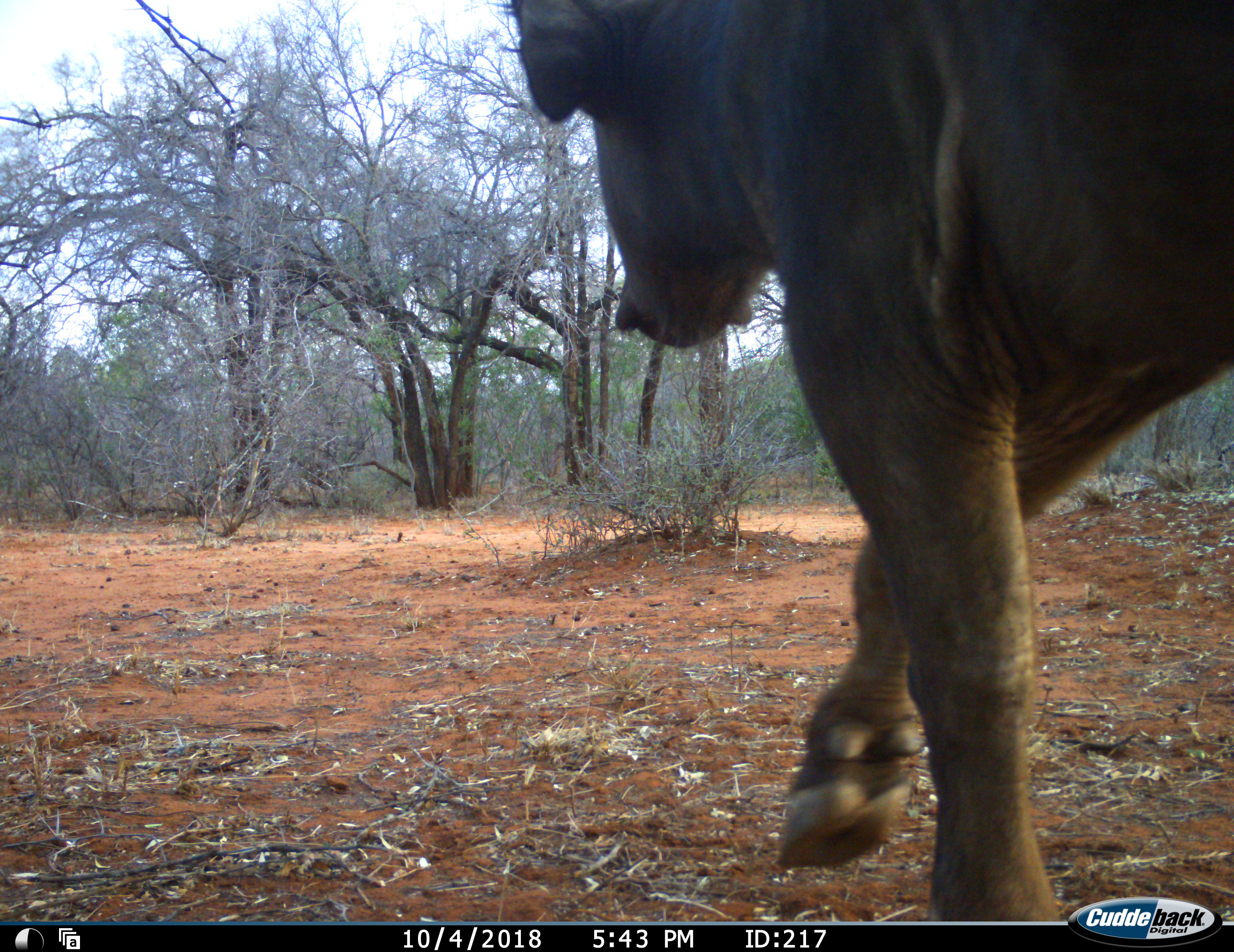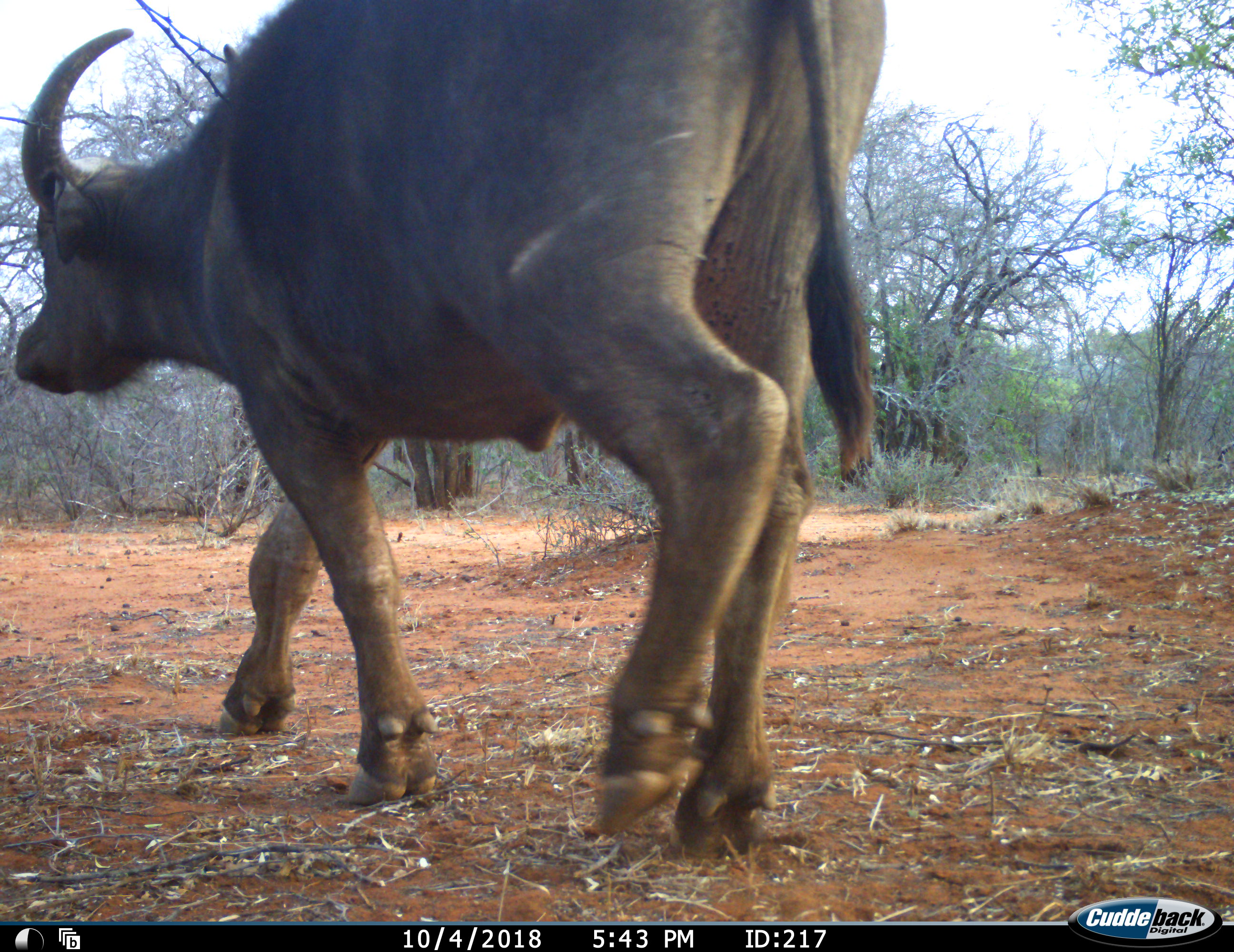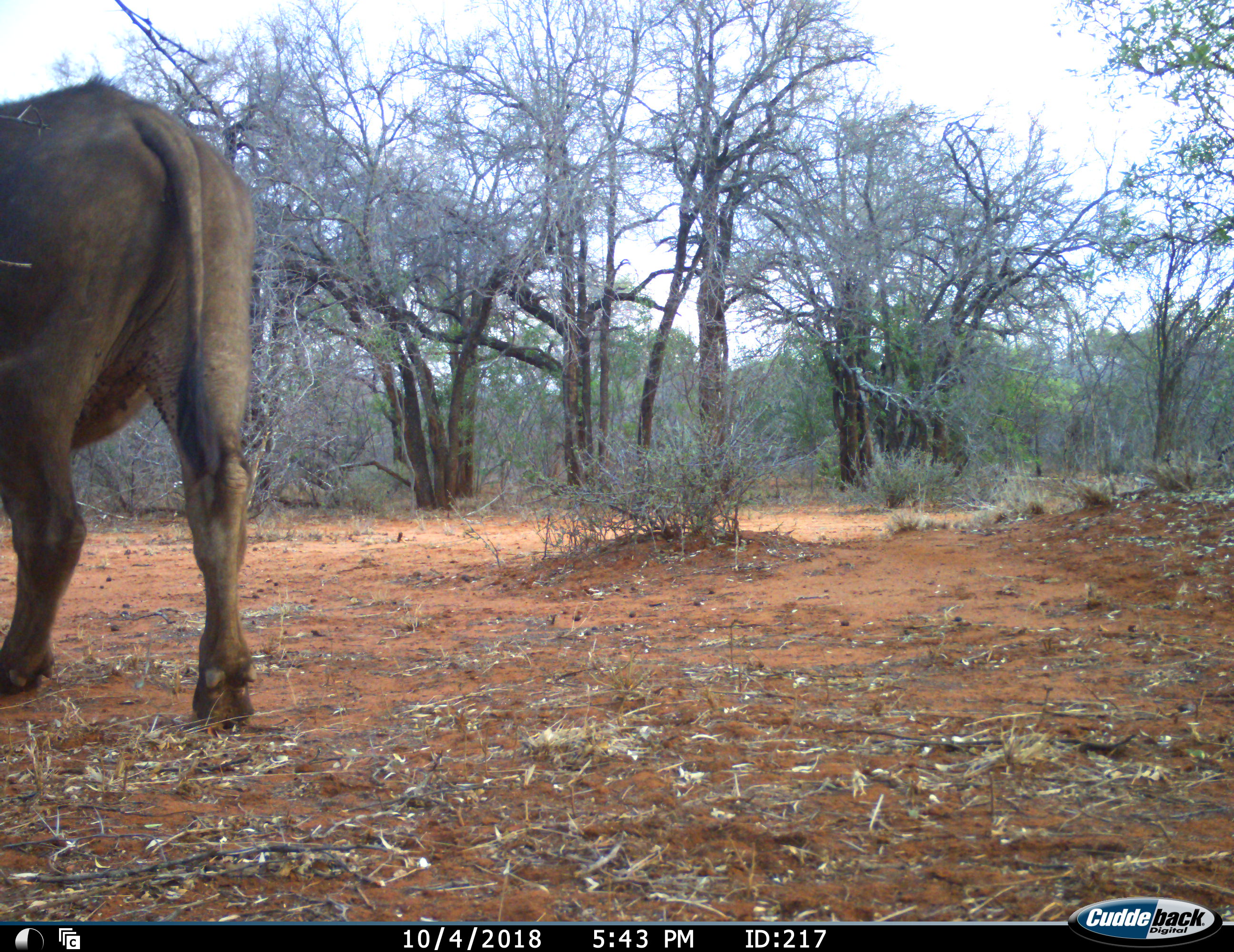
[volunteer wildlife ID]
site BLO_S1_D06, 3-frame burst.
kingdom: Animalia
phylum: Chordata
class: Mammalia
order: Artiodactyla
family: Bovidae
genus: Syncerus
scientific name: Syncerus caffer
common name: african buffalo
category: buffalo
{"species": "buffalo (african buffalo) (Syncerus caffer)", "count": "1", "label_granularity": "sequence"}